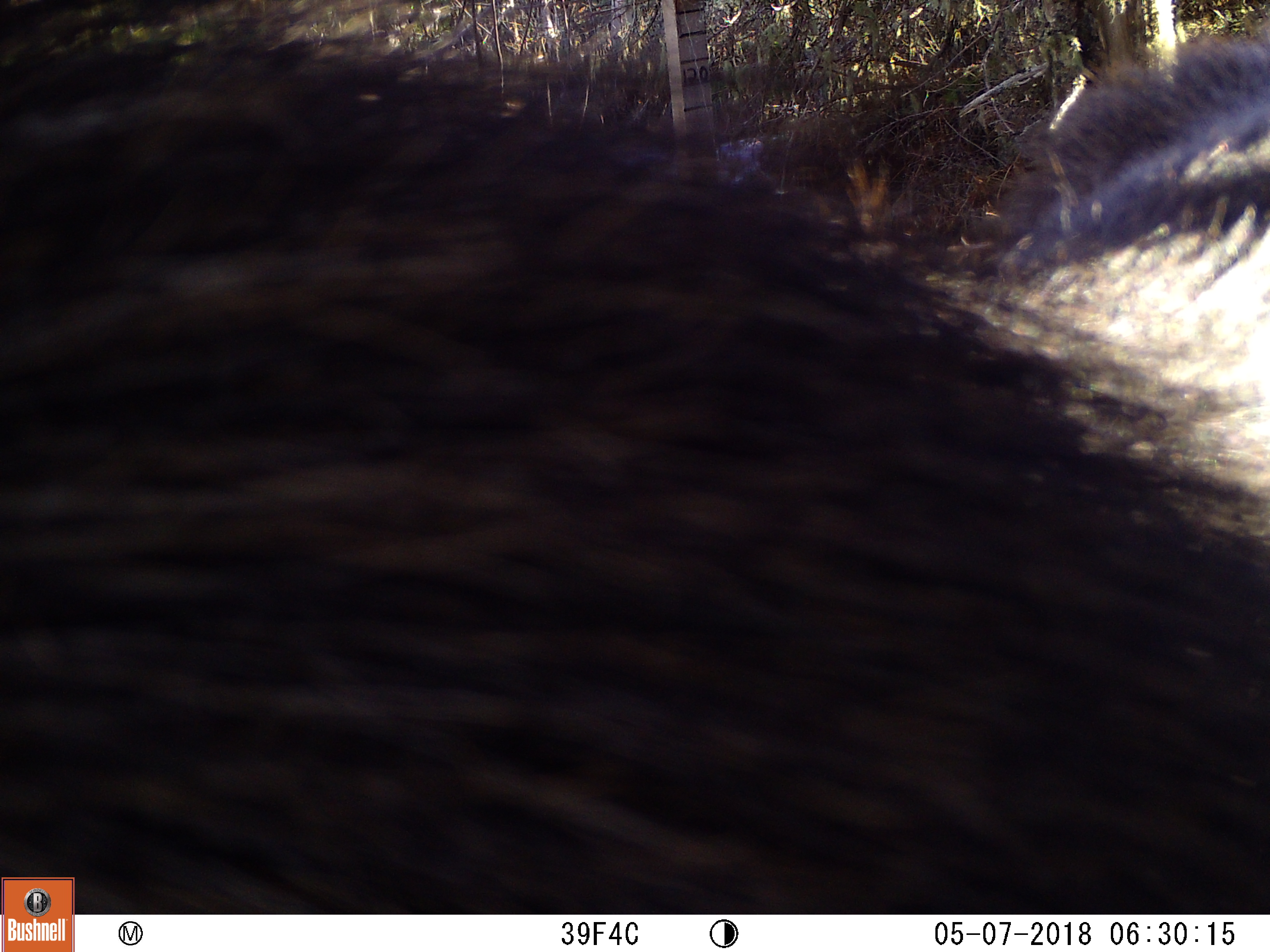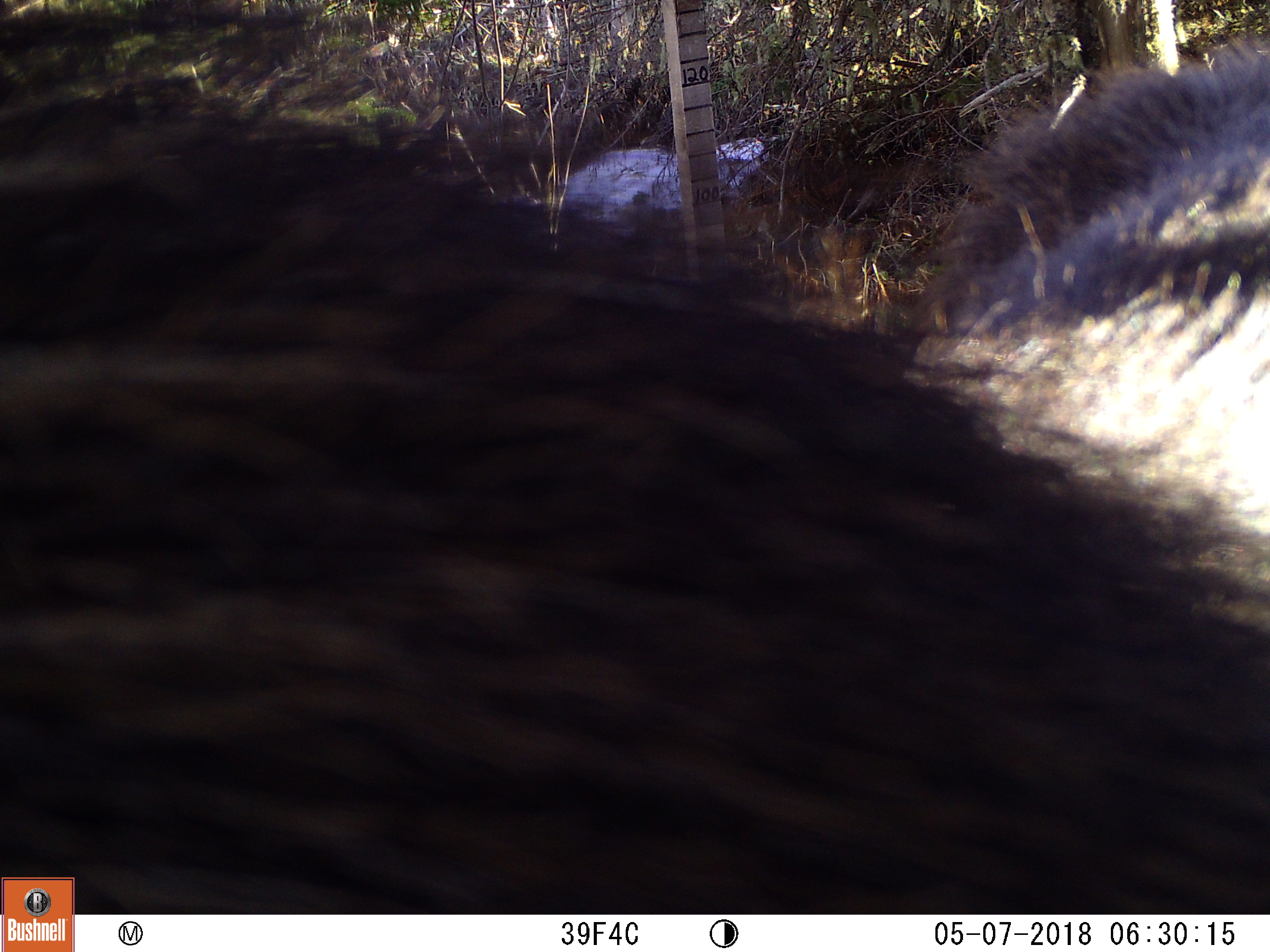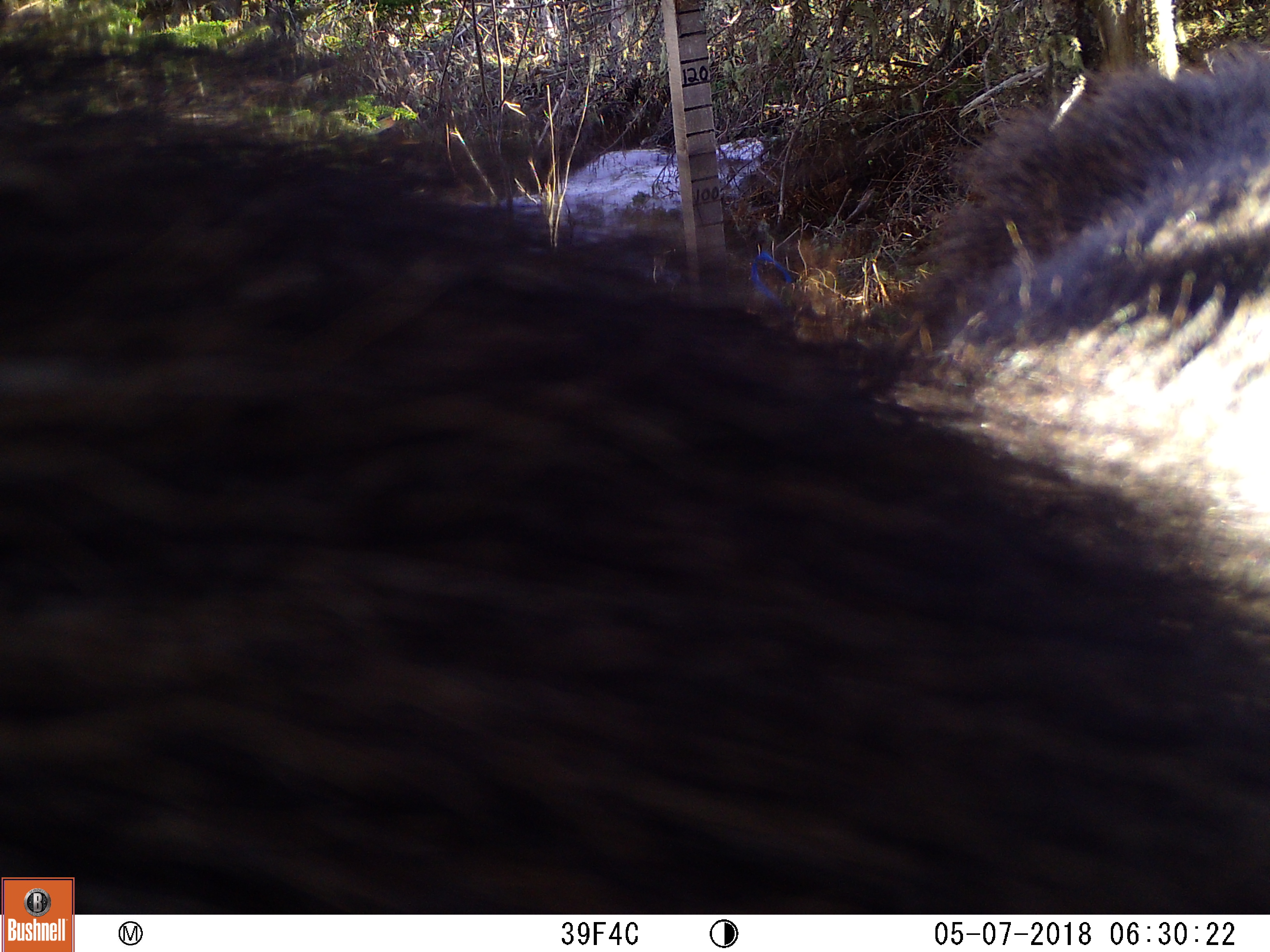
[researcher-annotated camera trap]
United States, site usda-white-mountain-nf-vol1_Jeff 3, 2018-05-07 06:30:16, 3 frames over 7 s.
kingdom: Animalia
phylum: Chordata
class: Mammalia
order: Artiodactyla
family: Cervidae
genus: Alces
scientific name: Alces alces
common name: moose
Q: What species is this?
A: Moose (Alces alces).